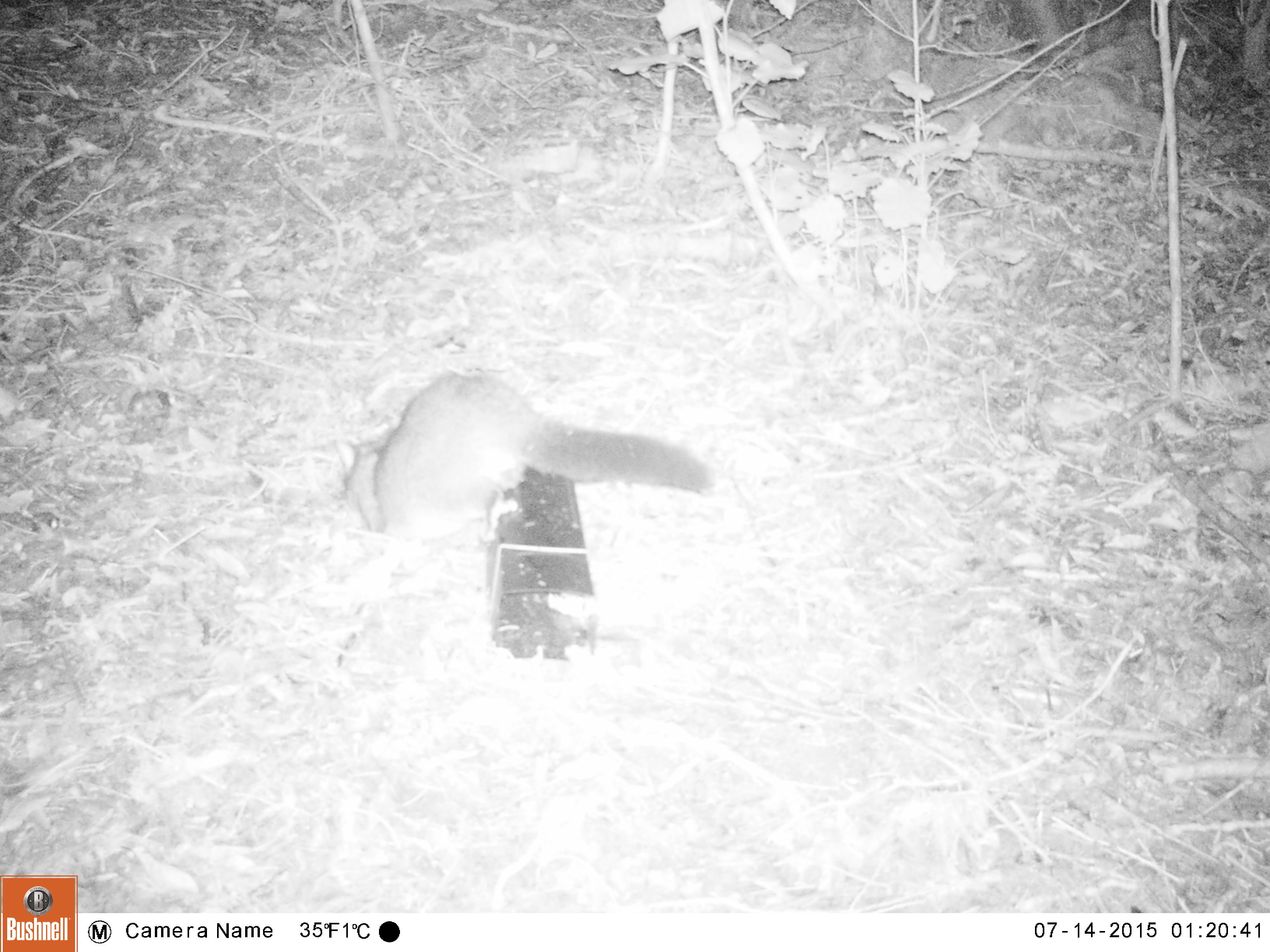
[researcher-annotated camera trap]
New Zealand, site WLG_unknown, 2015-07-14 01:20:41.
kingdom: Animalia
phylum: Chordata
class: Mammalia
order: Diprotodontia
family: Phalangeridae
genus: Trichosurus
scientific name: Trichosurus vulpecula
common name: common brushtail possum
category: possum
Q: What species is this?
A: Possum (common brushtail possum) (Trichosurus vulpecula).